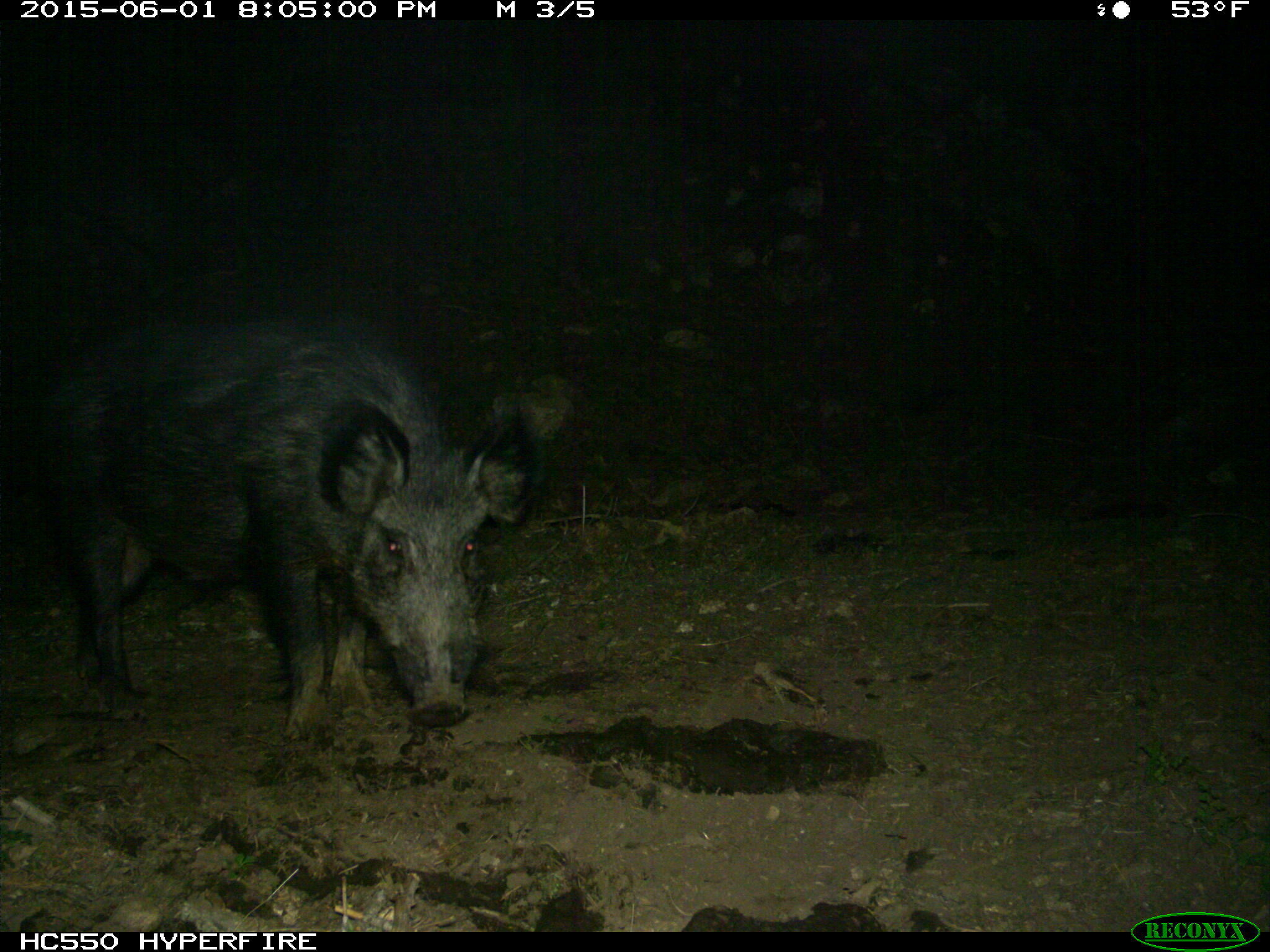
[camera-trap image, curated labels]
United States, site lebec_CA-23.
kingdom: Animalia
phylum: Chordata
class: Mammalia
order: Artiodactyla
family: Suidae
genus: Sus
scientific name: Sus scrofa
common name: wild boar